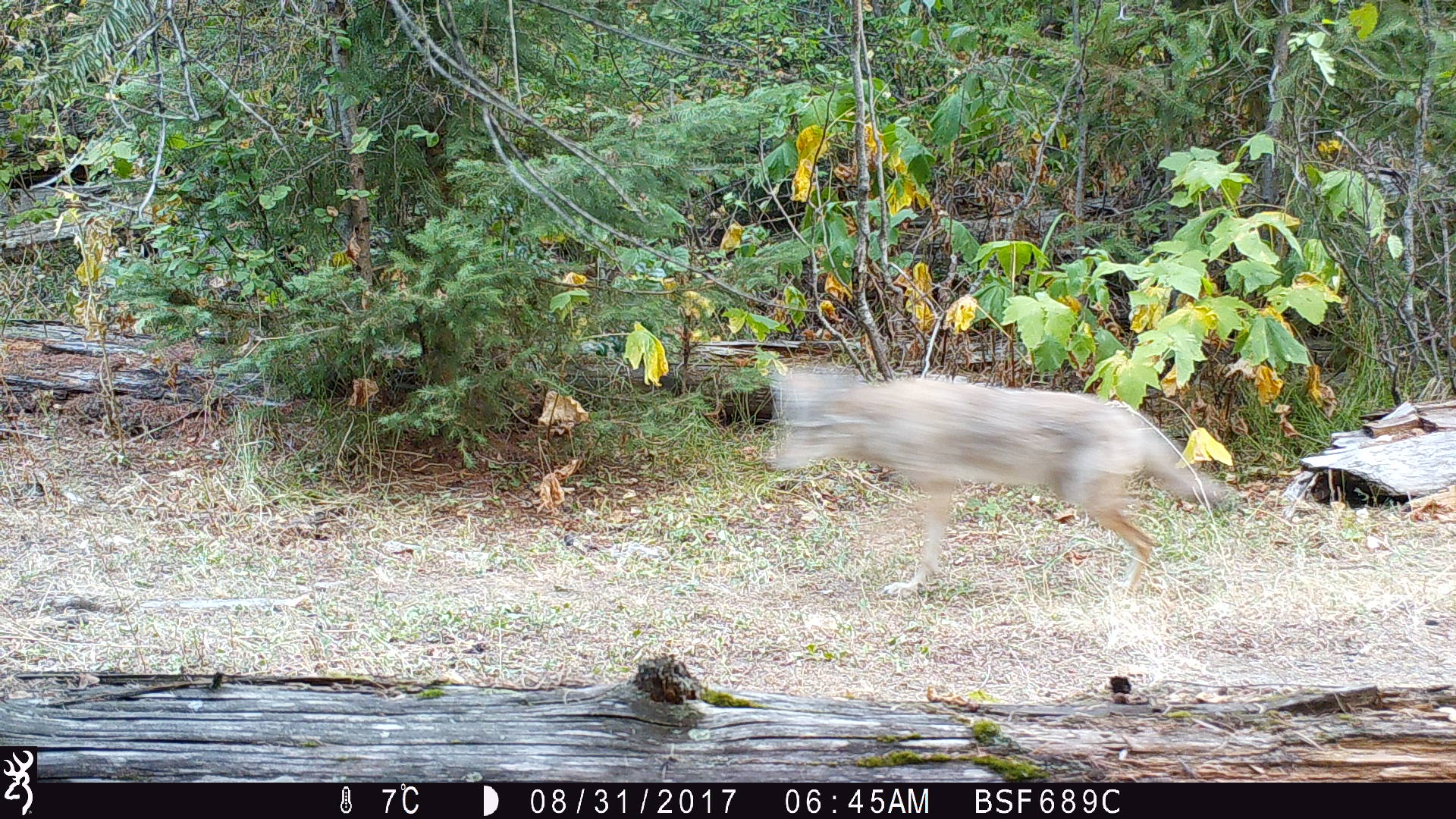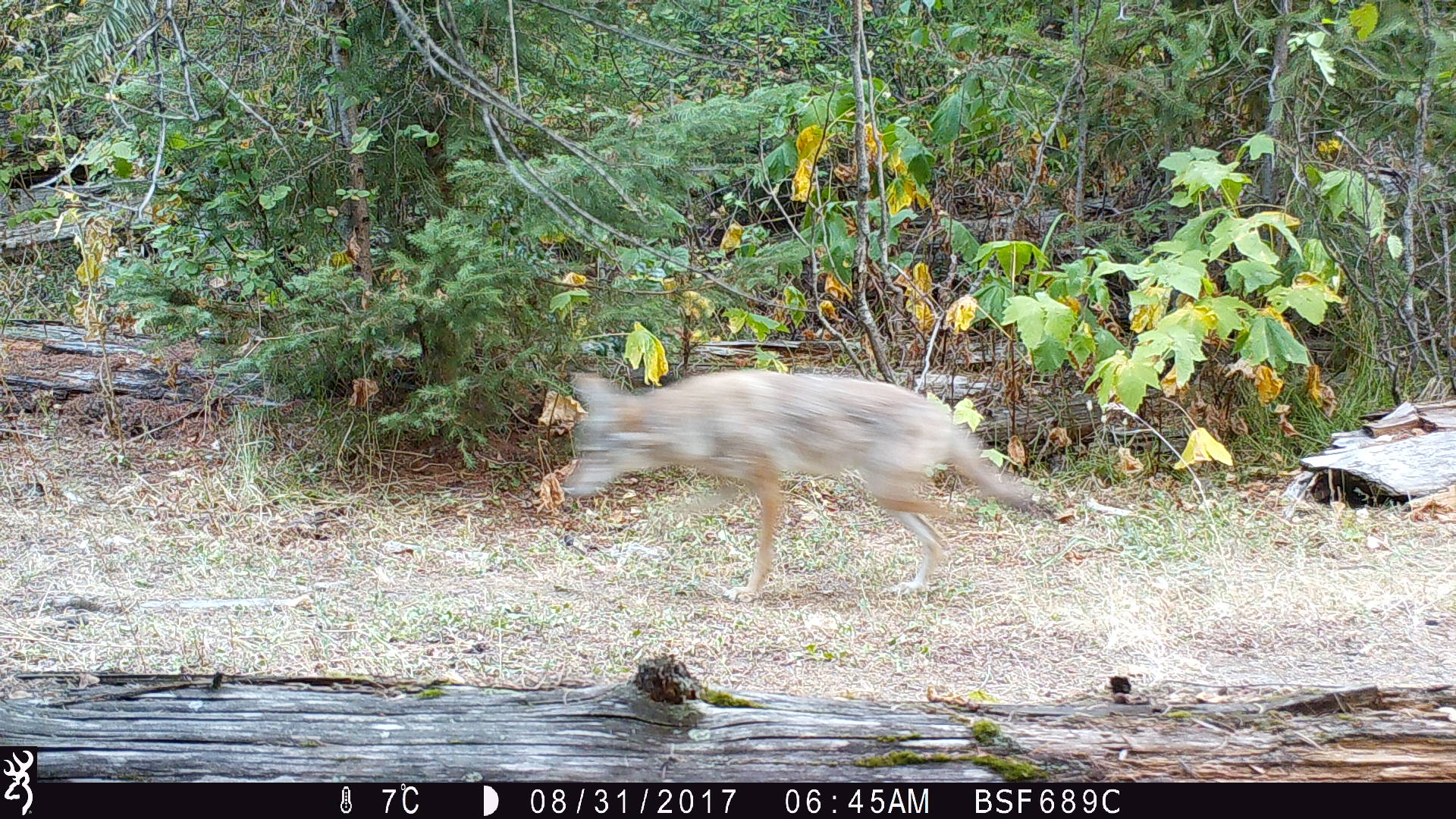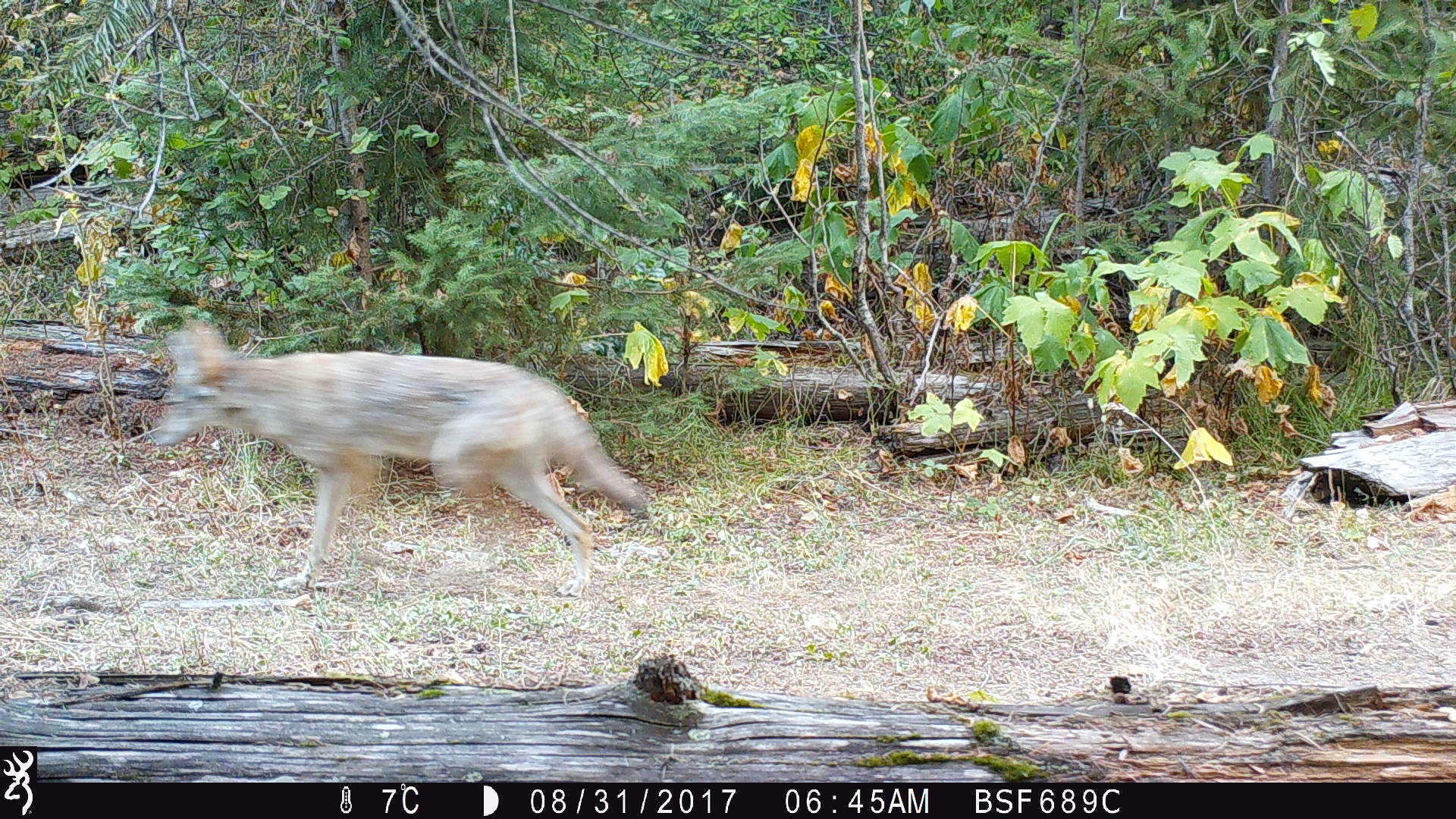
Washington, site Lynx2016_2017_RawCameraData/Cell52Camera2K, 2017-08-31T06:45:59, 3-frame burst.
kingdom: Animalia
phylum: Chordata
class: Mammalia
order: Carnivora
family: Canidae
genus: Canis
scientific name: Canis latrans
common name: coyote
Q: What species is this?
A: Canis latrans (coyote).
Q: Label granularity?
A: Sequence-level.